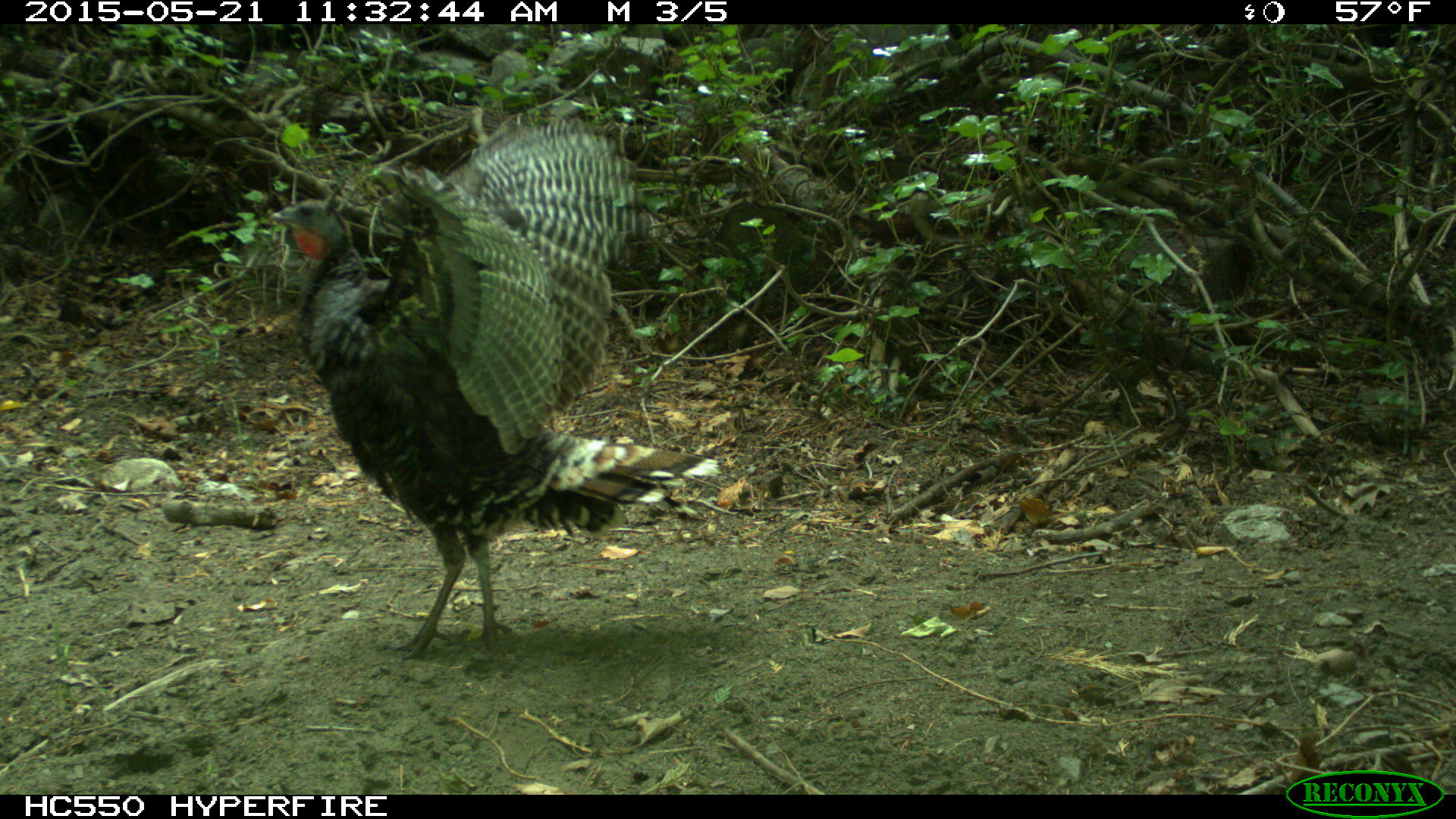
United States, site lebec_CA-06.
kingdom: Animalia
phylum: Chordata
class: Aves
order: Galliformes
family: Phasianidae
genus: Meleagris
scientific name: Meleagris gallopavo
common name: wild turkey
Meleagris gallopavo (wild turkey).